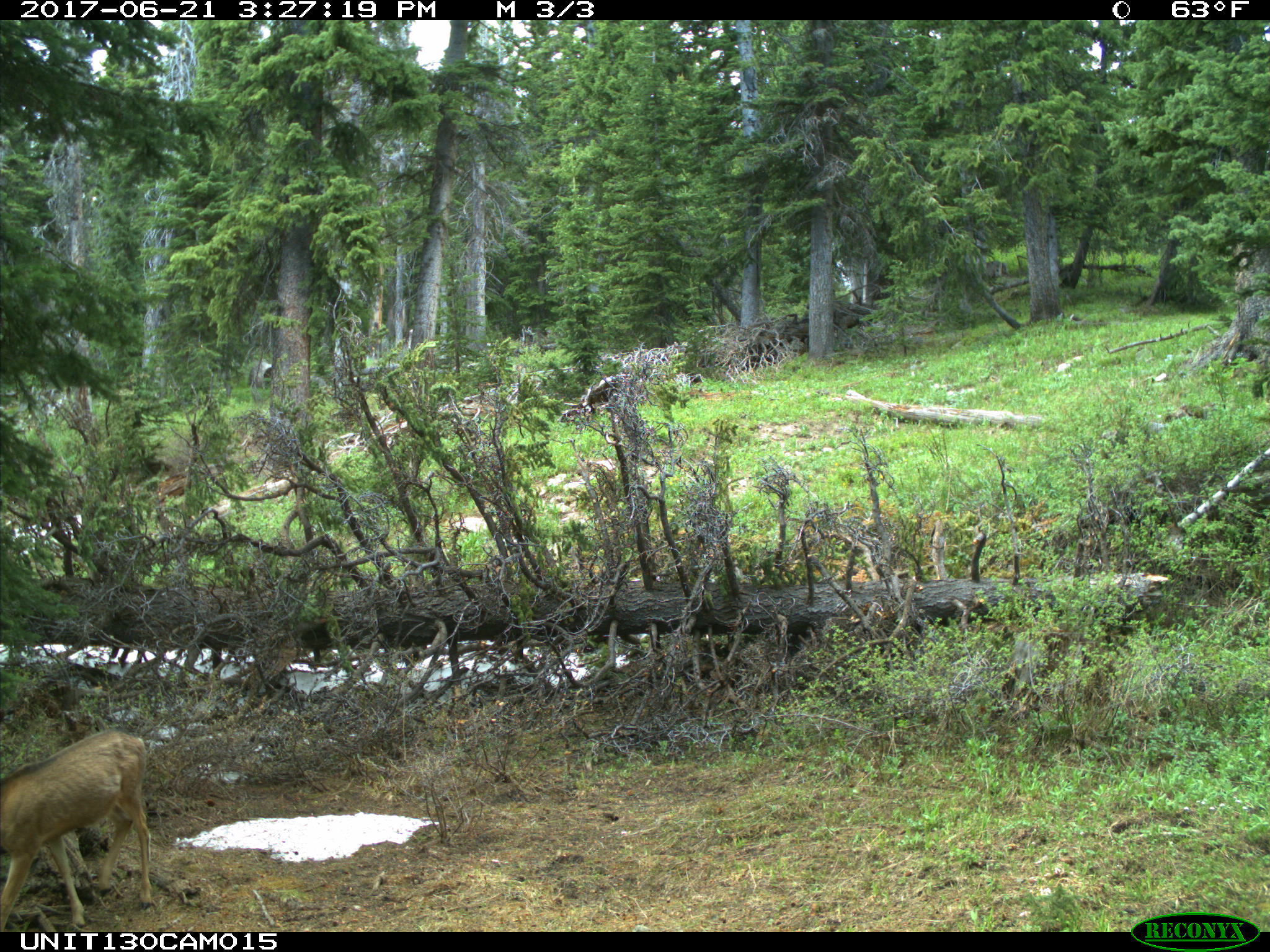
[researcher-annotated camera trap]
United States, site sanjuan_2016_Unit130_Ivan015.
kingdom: Animalia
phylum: Chordata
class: Mammalia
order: Artiodactyla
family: Cervidae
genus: Odocoileus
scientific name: Odocoileus hemionus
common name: mule deer